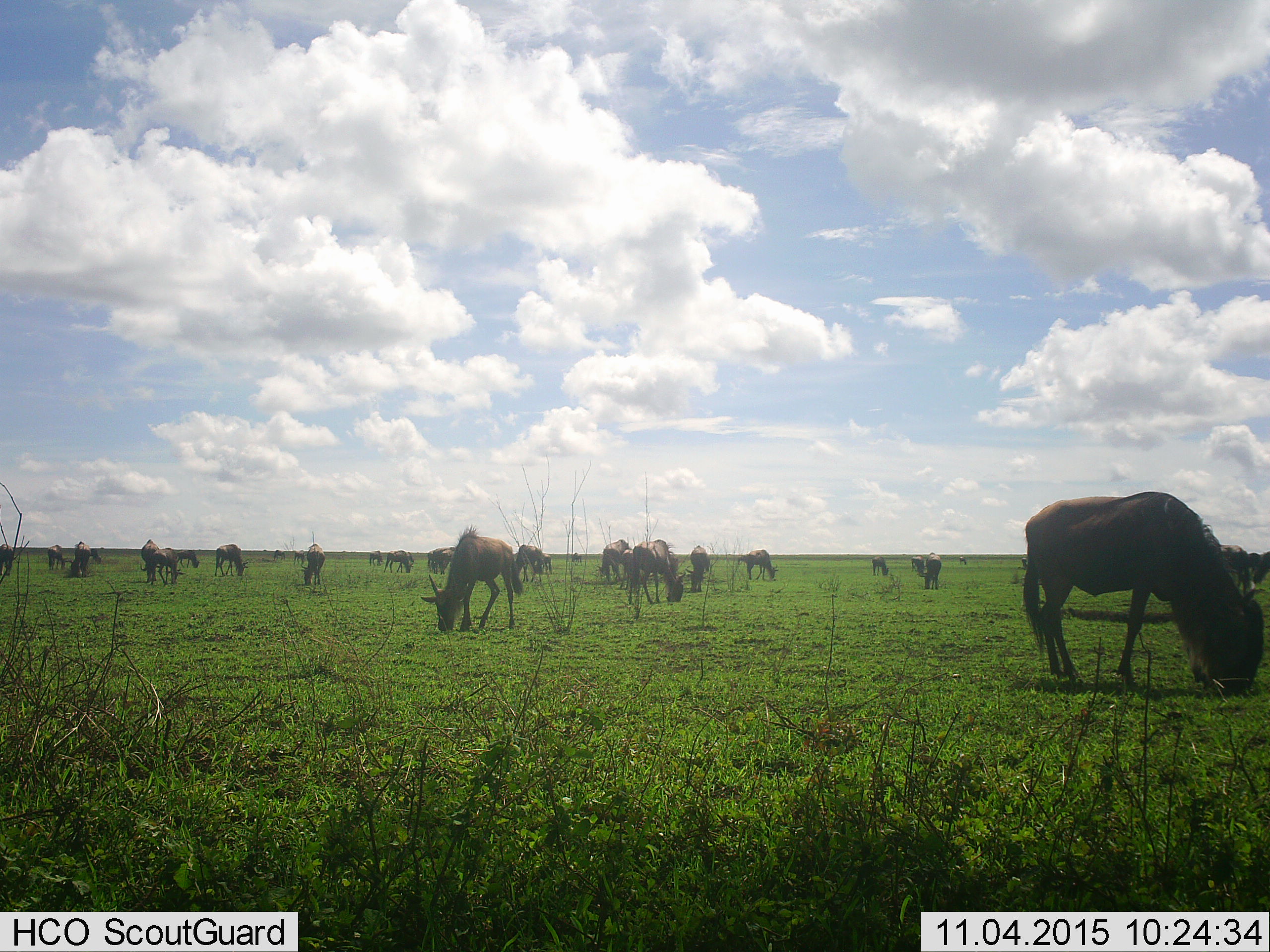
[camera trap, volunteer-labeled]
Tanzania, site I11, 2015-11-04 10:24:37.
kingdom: Animalia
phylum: Chordata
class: Mammalia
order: Artiodactyla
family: Bovidae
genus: Connochaetes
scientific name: Connochaetes taurinus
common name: blue wildebeest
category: wildebeest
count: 11-50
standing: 57%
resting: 14%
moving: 0%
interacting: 0%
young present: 29%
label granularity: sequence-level